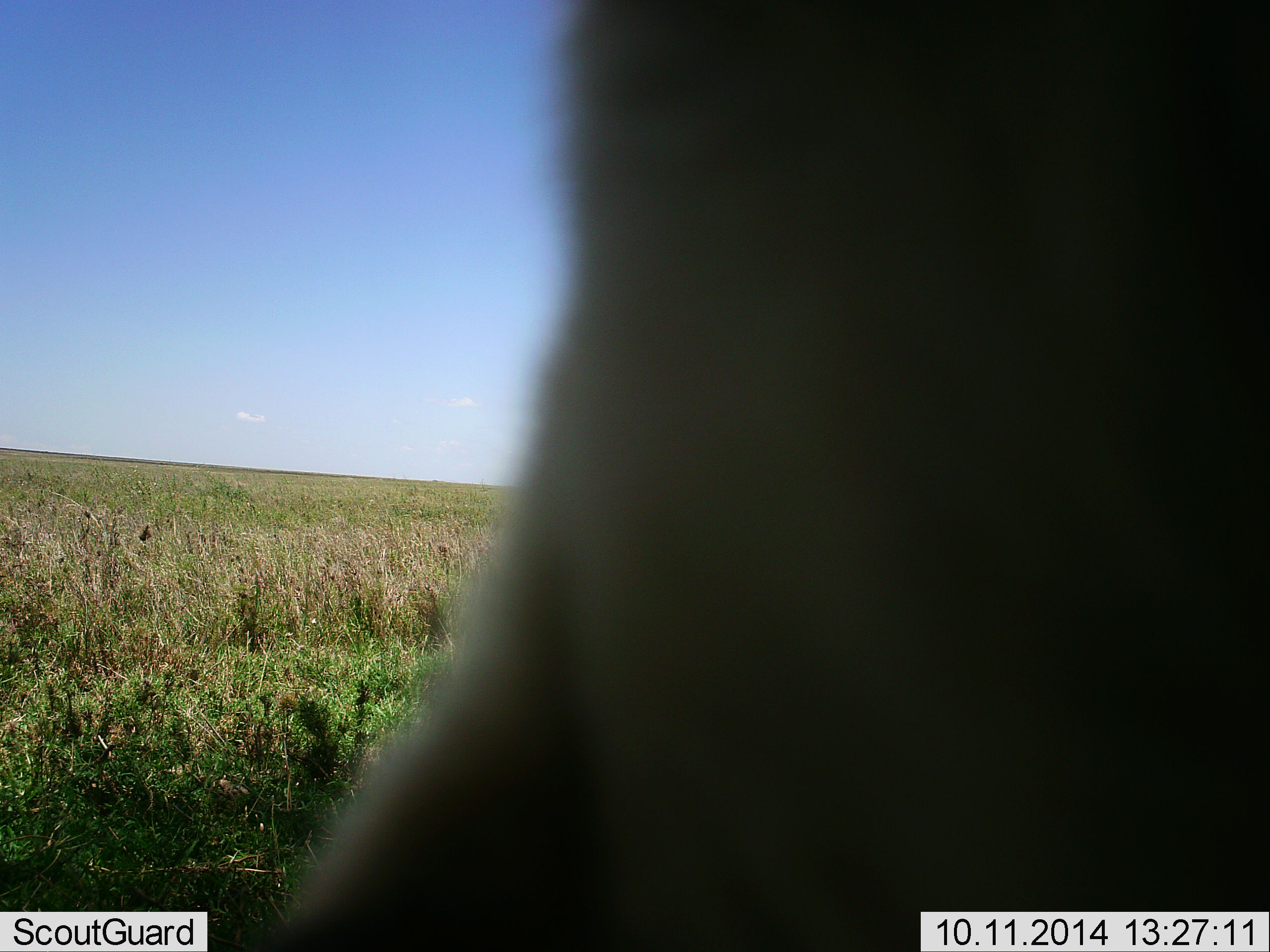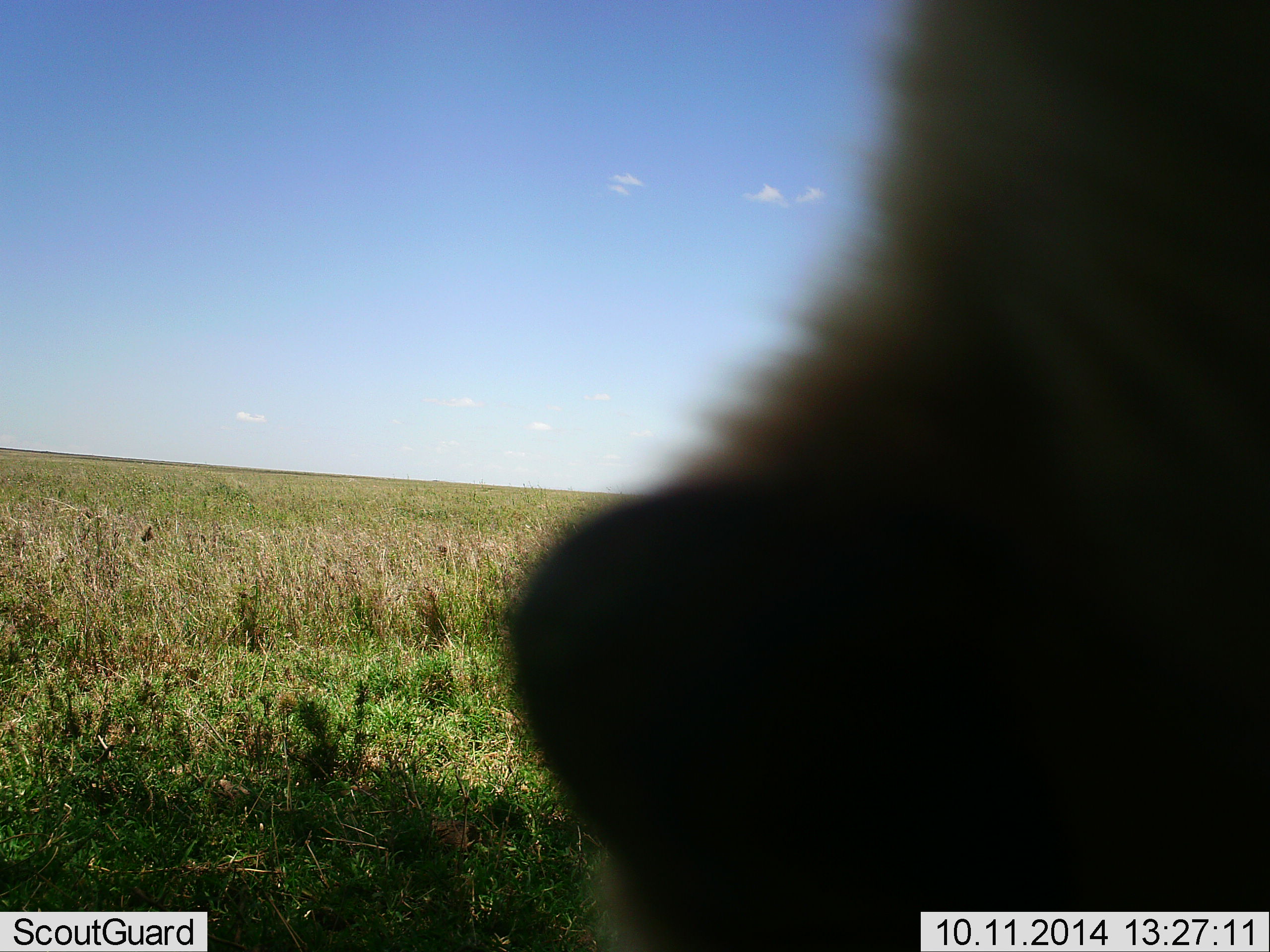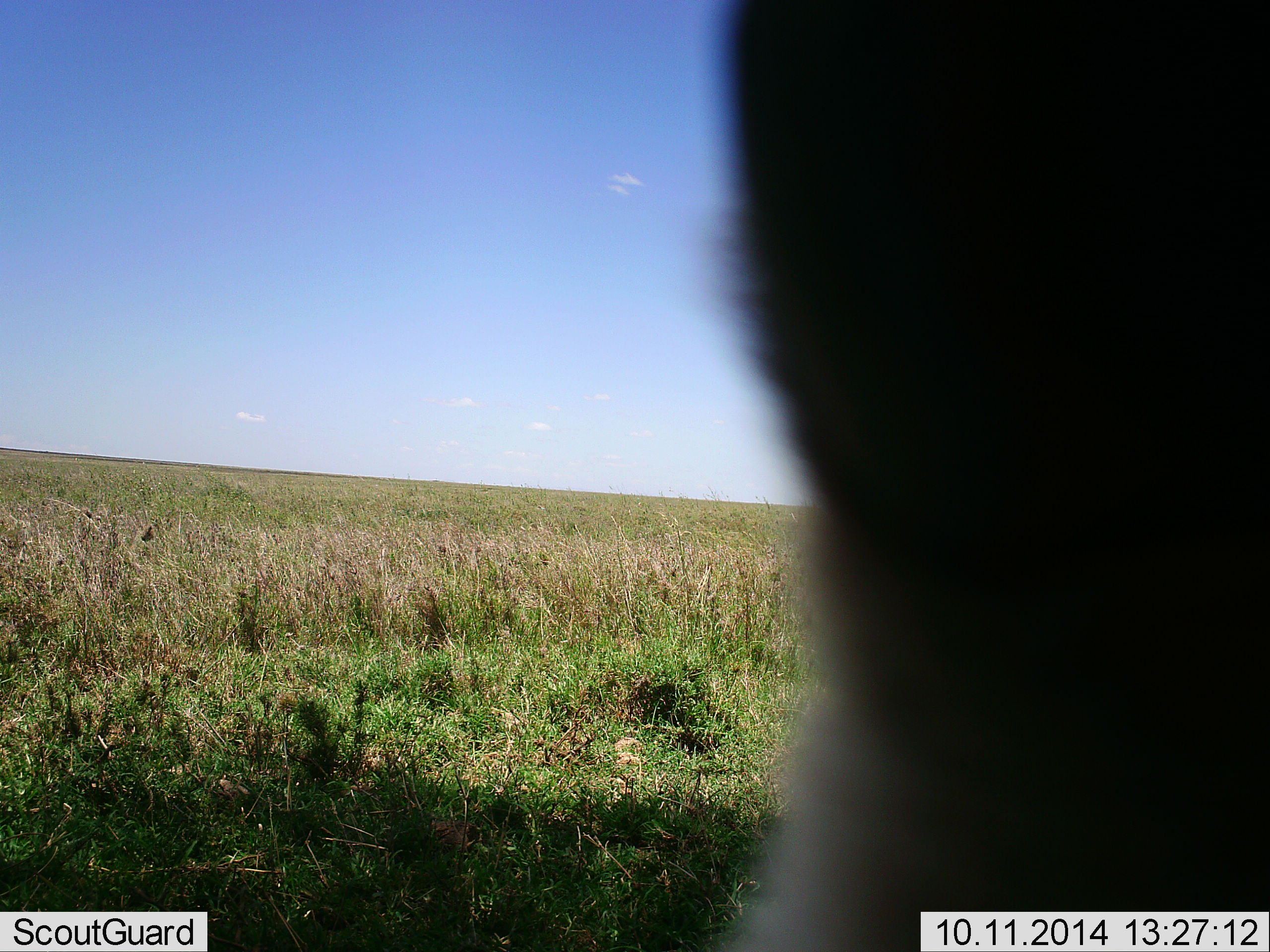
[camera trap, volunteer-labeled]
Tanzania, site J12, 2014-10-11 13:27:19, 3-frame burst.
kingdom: Animalia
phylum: Chordata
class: Mammalia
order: Carnivora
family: Hyaenidae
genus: Crocuta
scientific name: Crocuta crocuta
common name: spotted hyena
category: hyenaspotted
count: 1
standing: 62%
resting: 0%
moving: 38%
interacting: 0%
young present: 0%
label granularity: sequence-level